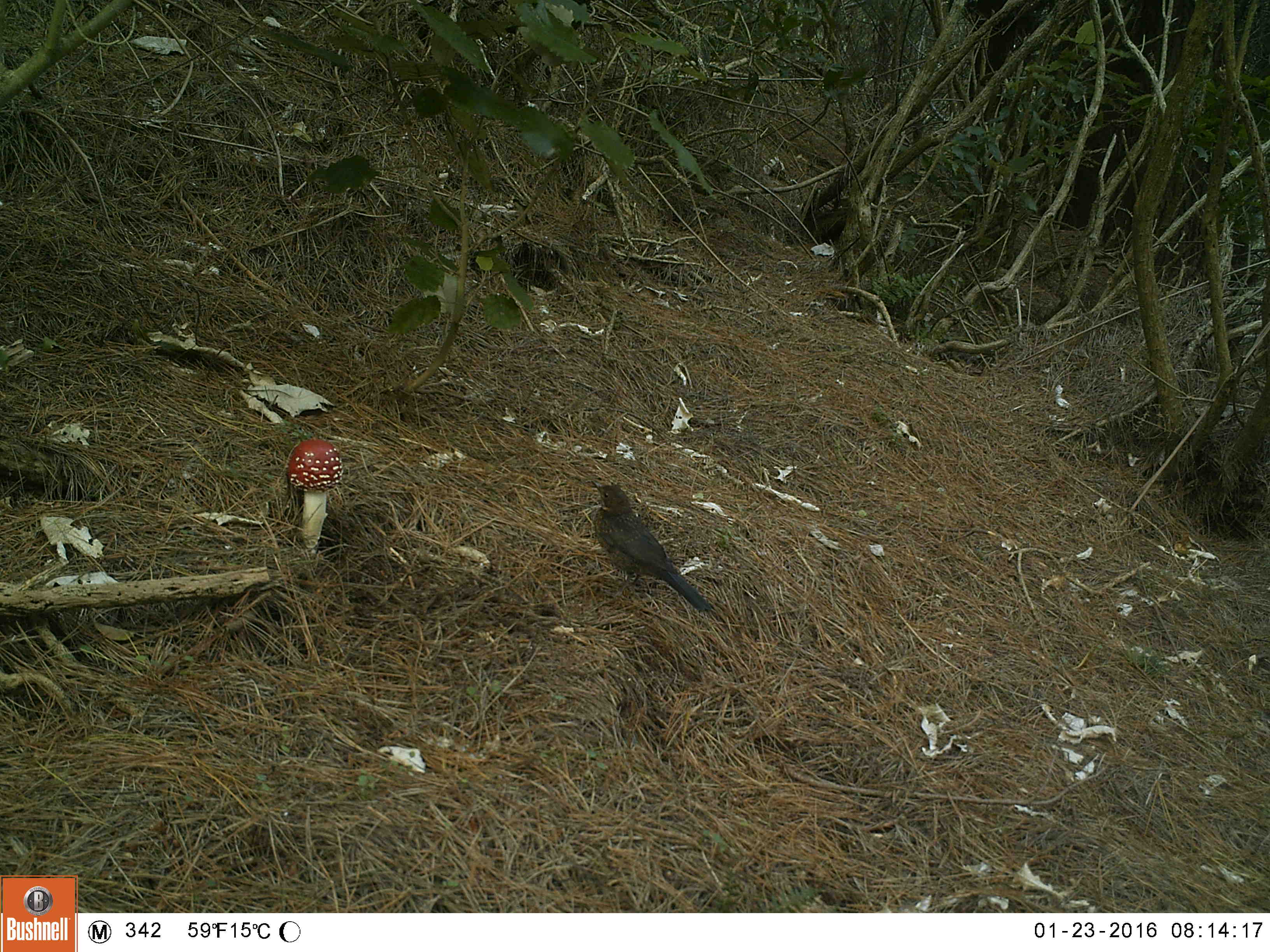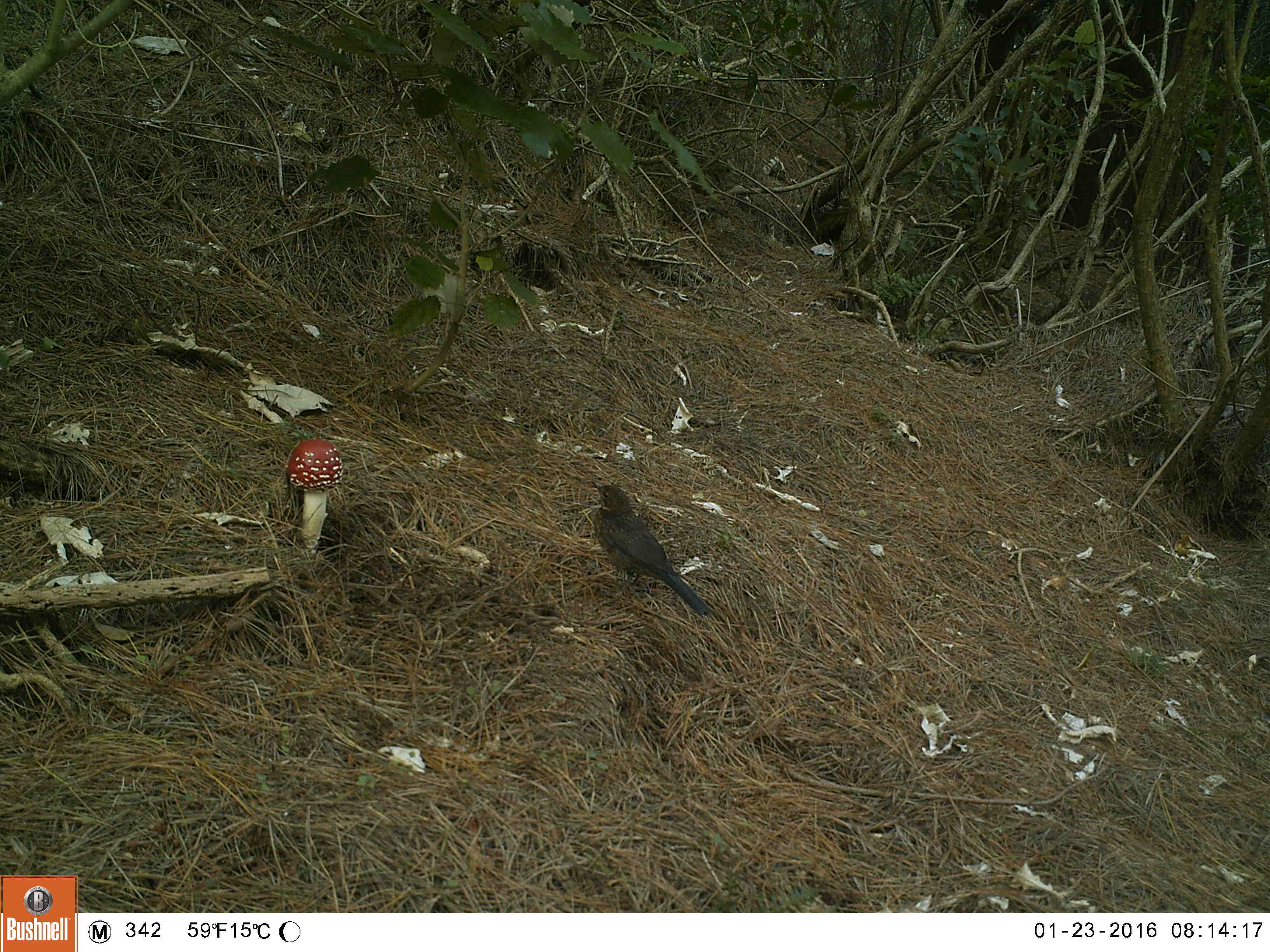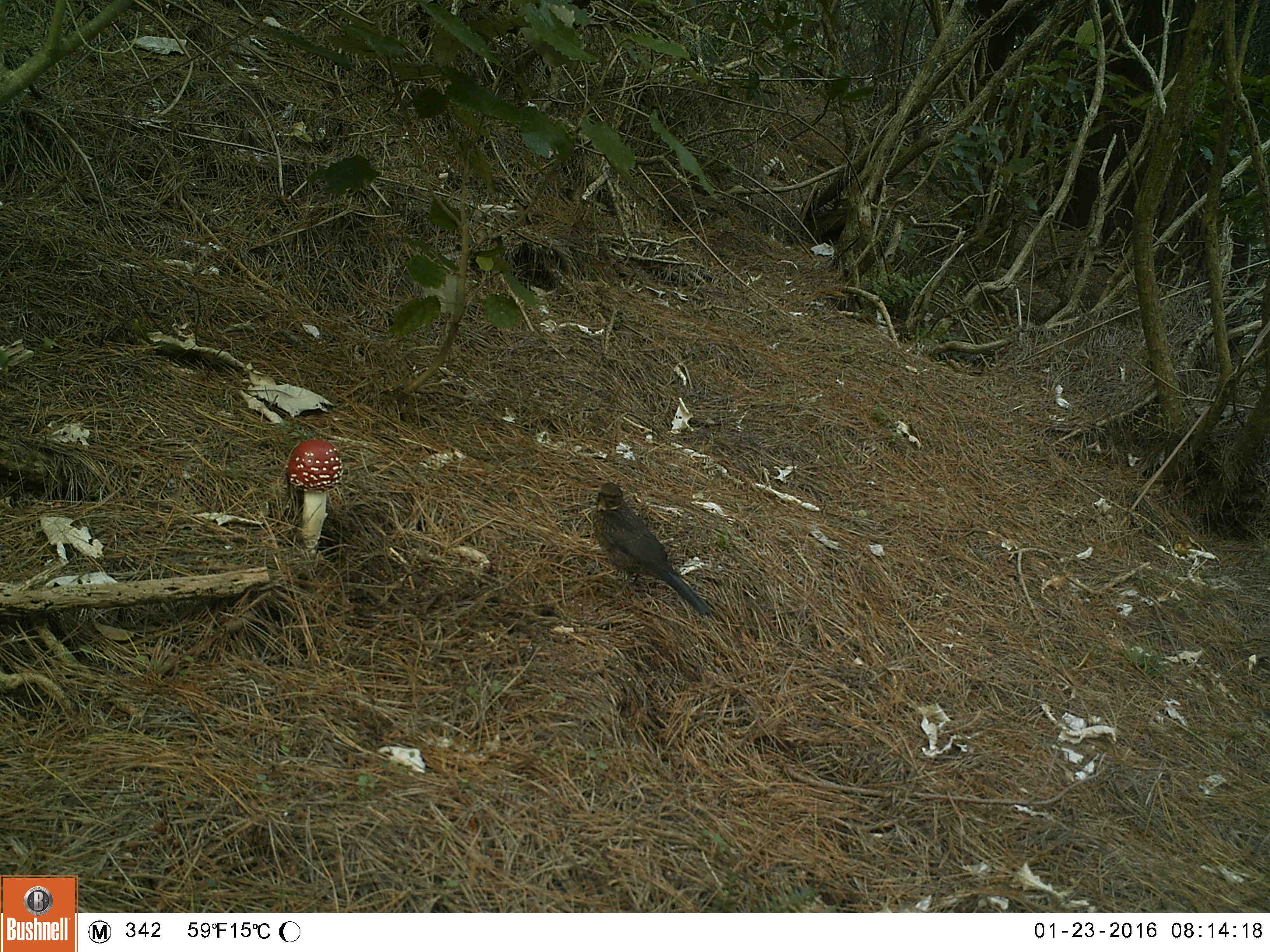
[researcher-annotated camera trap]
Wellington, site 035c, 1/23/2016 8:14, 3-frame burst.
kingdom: Animalia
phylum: Chordata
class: Aves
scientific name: Aves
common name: bird